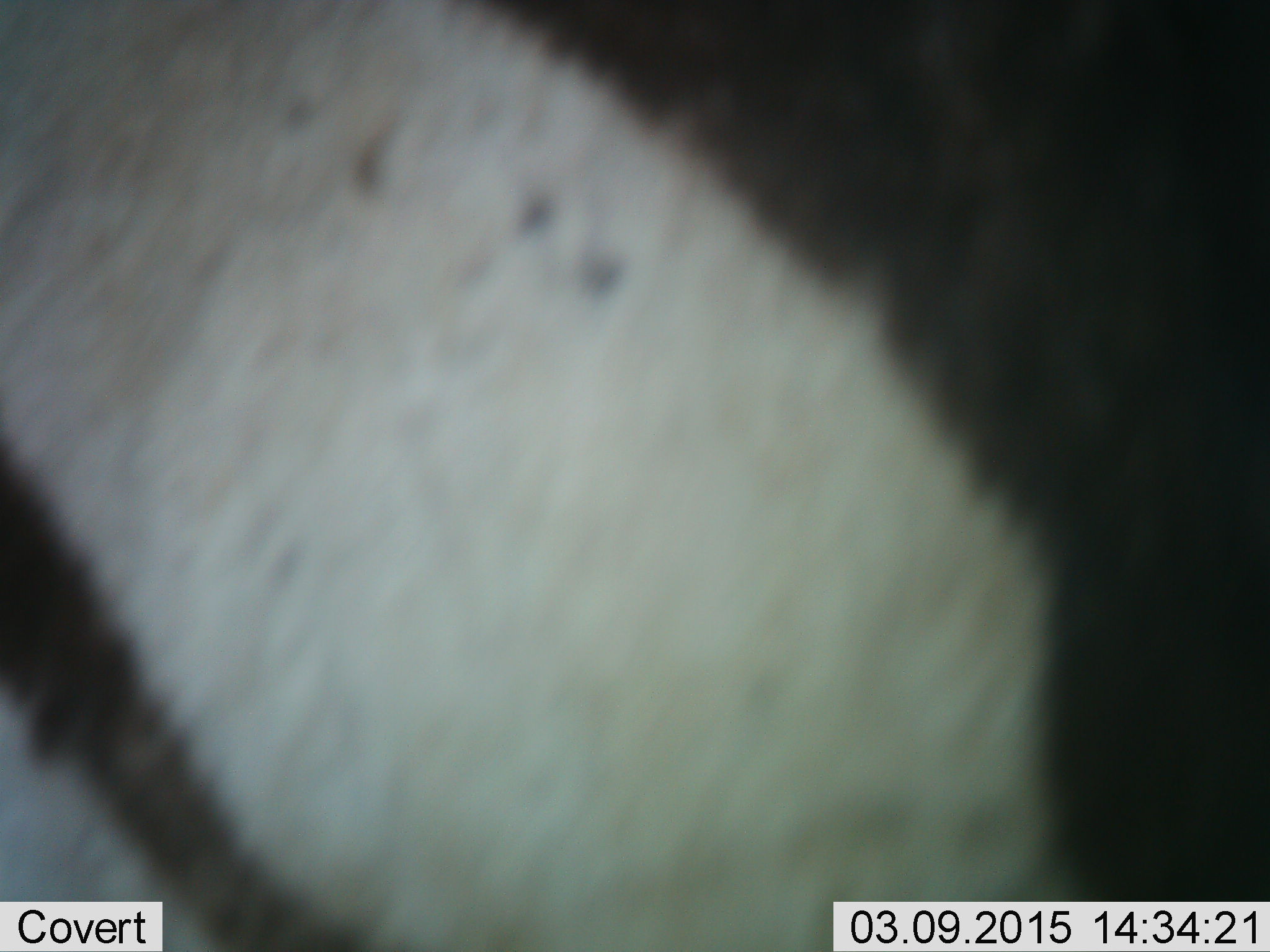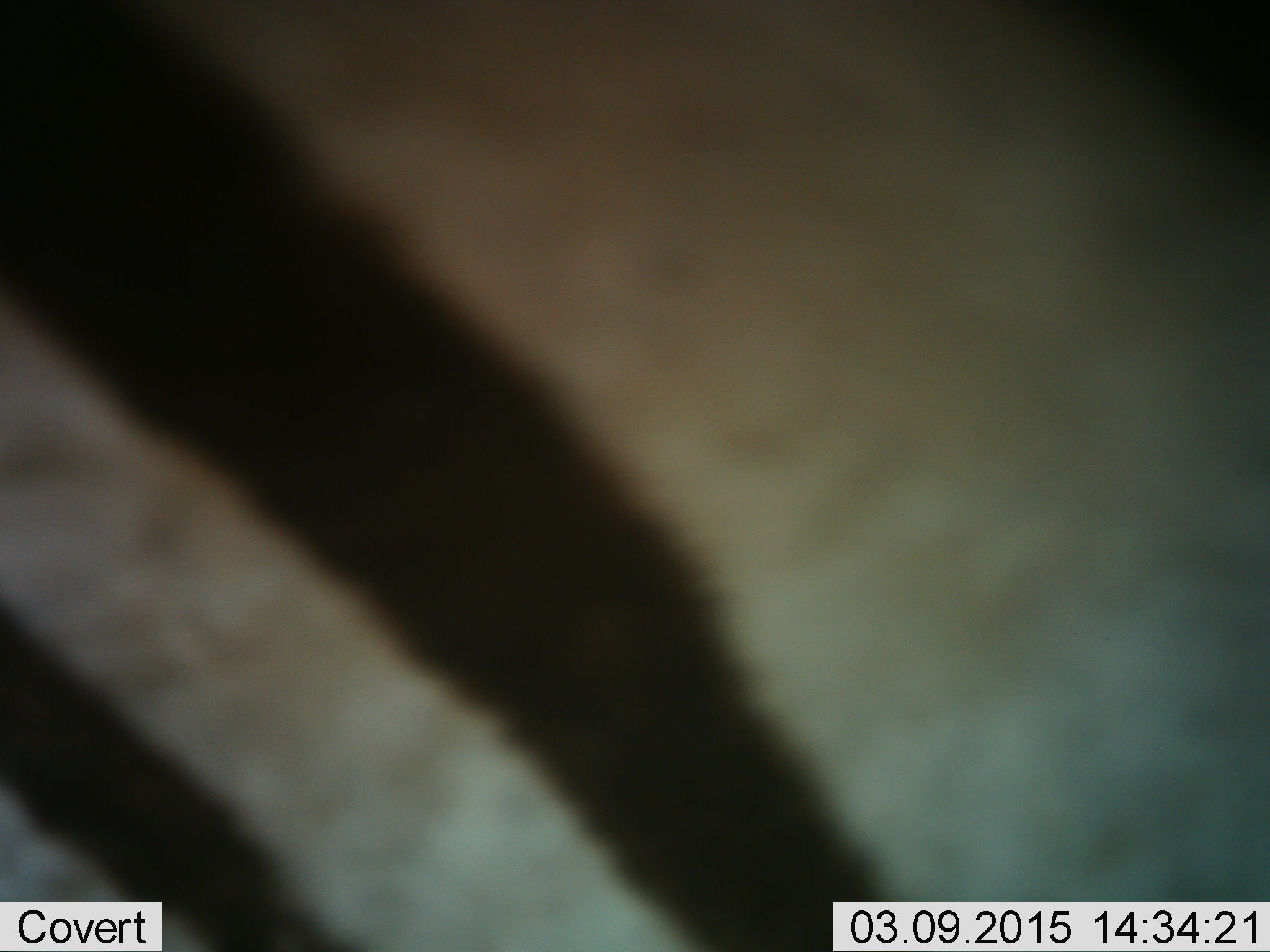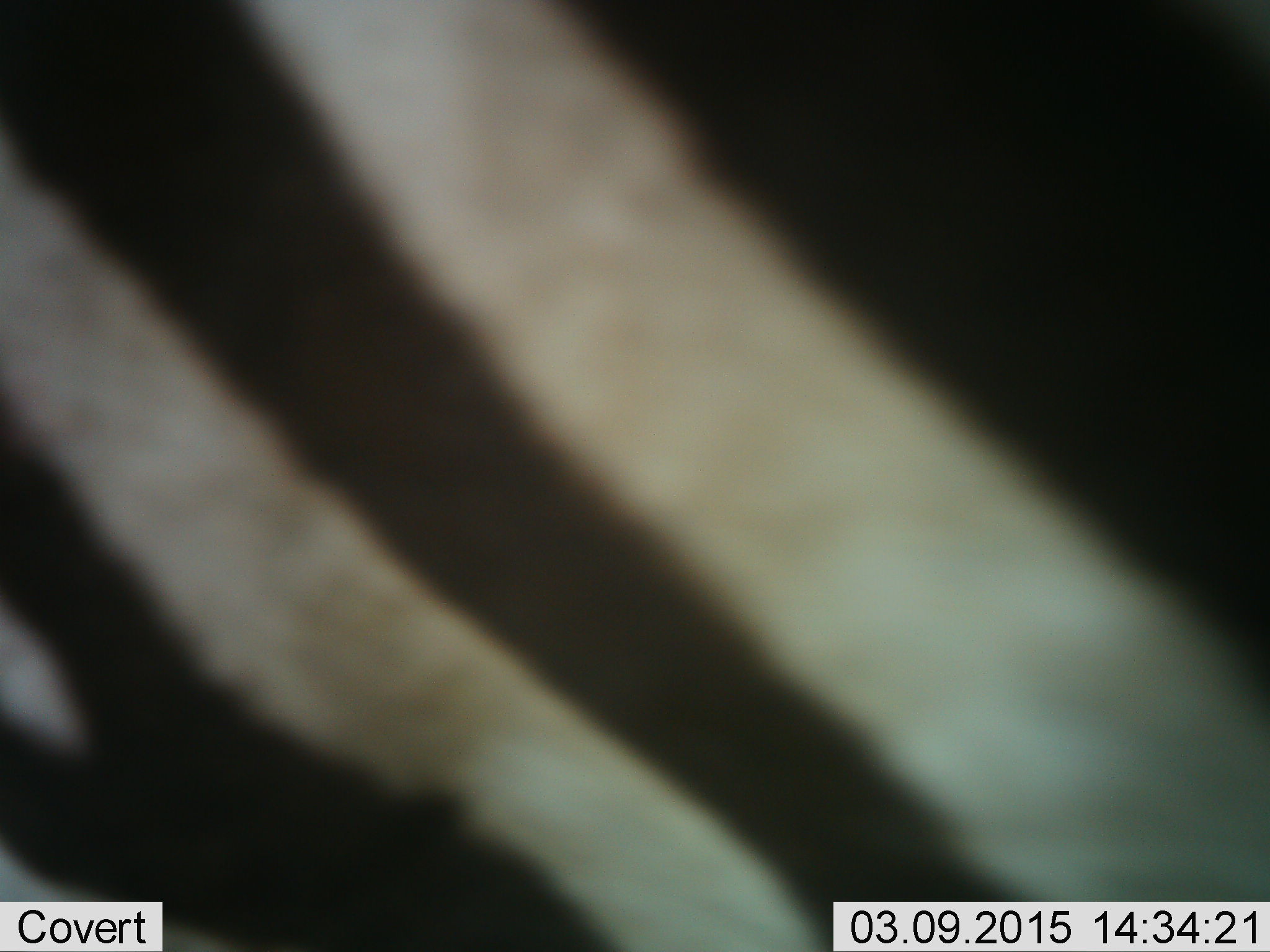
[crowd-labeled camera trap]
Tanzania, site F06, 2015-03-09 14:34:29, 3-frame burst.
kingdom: Animalia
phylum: Chordata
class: Mammalia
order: Perissodactyla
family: Equidae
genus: Equus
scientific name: Equus quagga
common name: plains zebra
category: zebra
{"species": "zebra (plains zebra) (Equus quagga)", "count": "1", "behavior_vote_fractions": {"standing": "70%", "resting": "0%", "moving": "30%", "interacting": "0%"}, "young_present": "0%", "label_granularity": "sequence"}